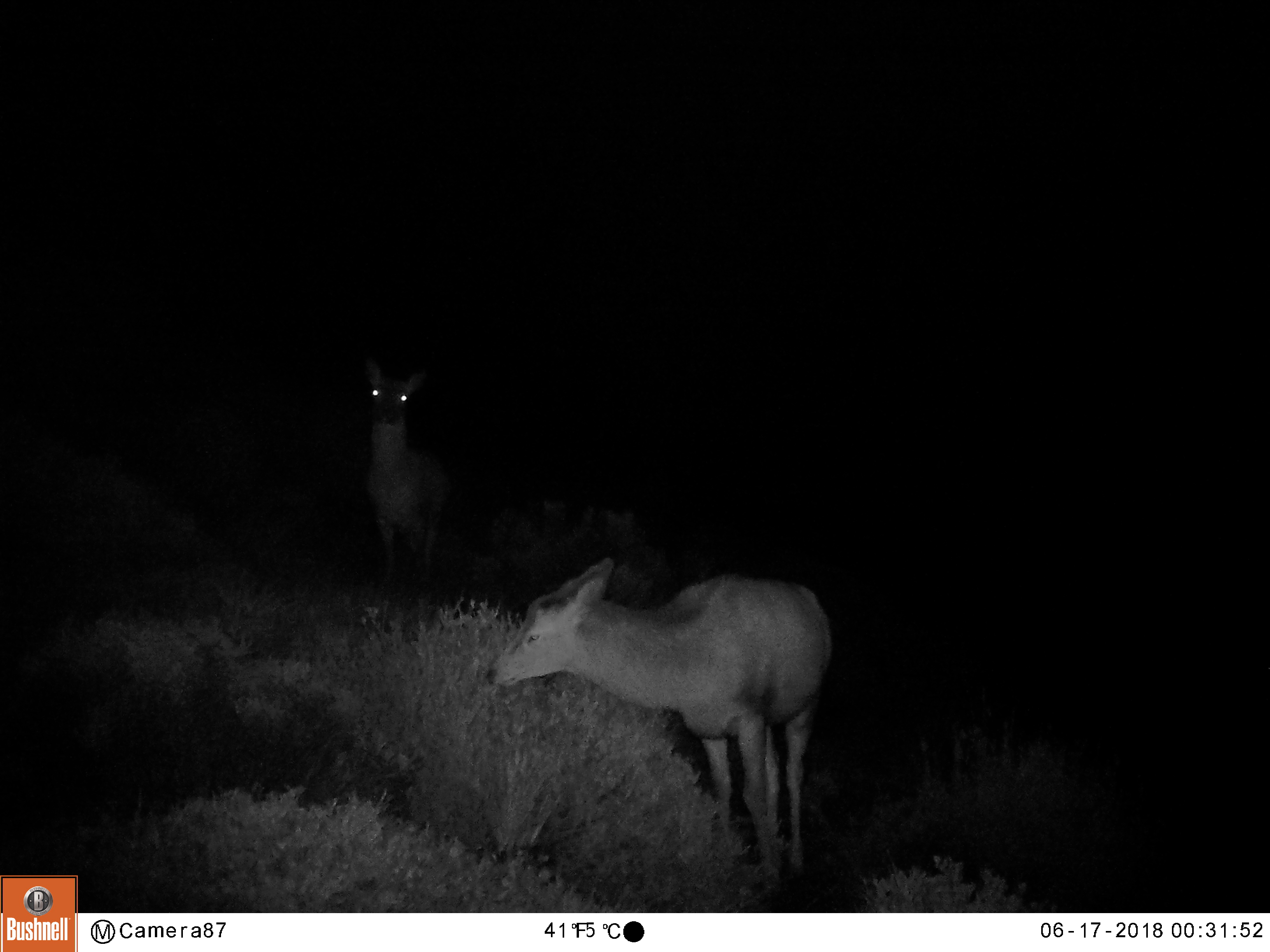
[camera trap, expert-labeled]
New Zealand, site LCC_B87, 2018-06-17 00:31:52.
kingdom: Animalia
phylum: Chordata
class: Mammalia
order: Artiodactyla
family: Cervidae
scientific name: Cervidae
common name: deer